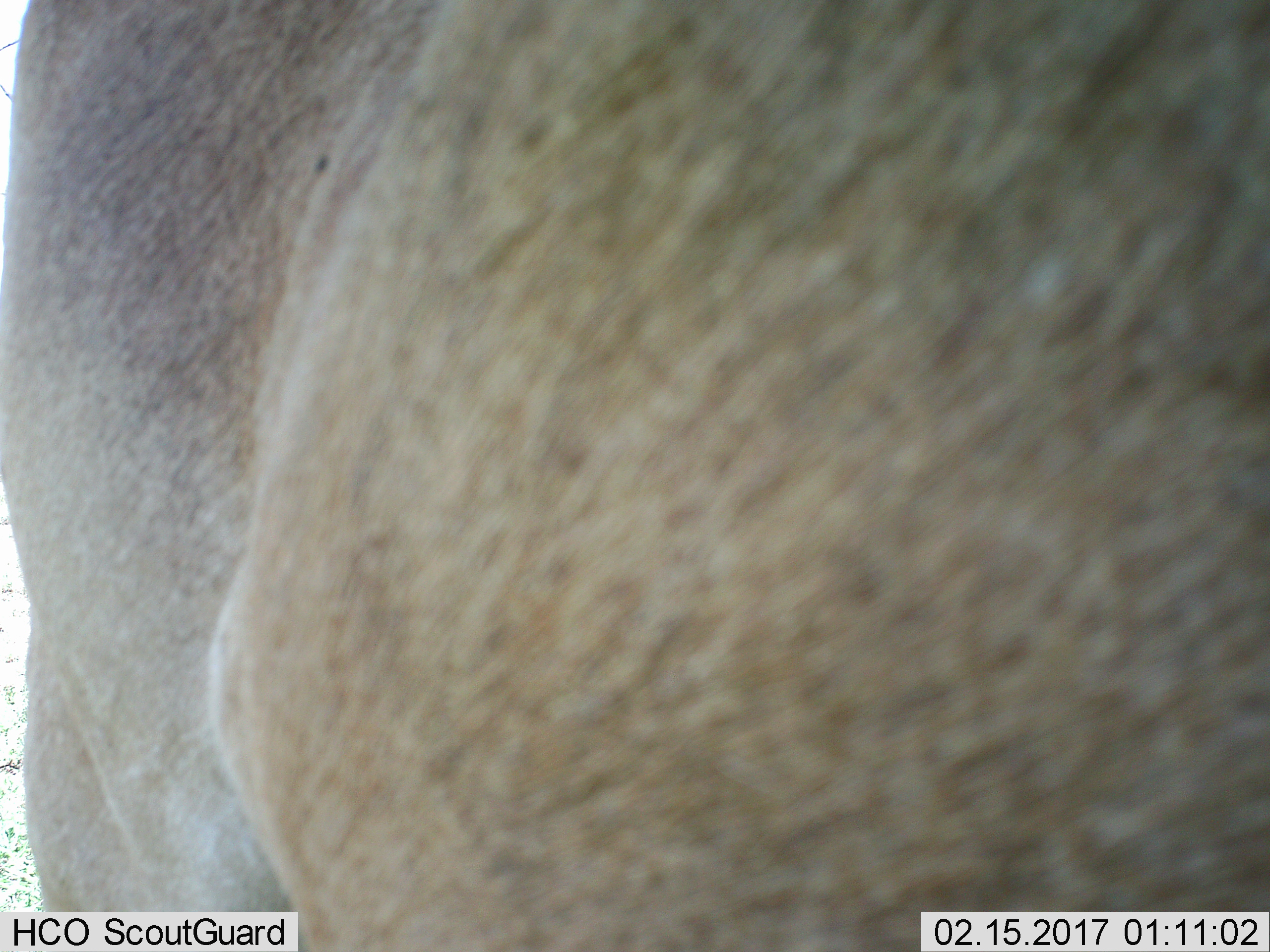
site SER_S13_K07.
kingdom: Animalia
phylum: Chordata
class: Mammalia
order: Artiodactyla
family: Bovidae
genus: Alcelaphus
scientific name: Alcelaphus buselaphus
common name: hartebeest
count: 1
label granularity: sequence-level